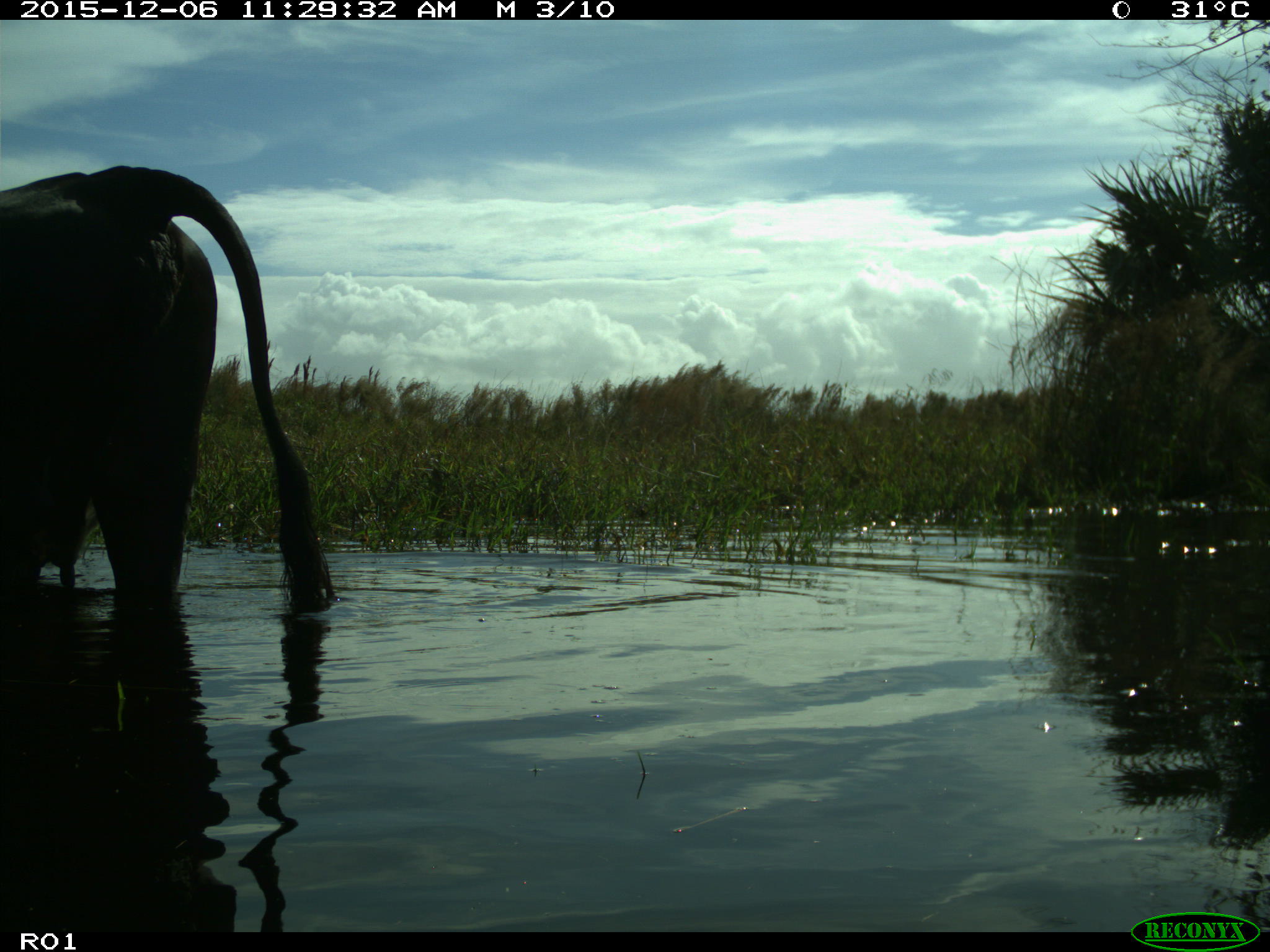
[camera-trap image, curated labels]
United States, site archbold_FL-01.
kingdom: Animalia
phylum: Chordata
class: Mammalia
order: Artiodactyla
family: Bovidae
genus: Bos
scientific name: Bos taurus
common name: domestic cow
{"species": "Bos taurus (domestic cow)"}